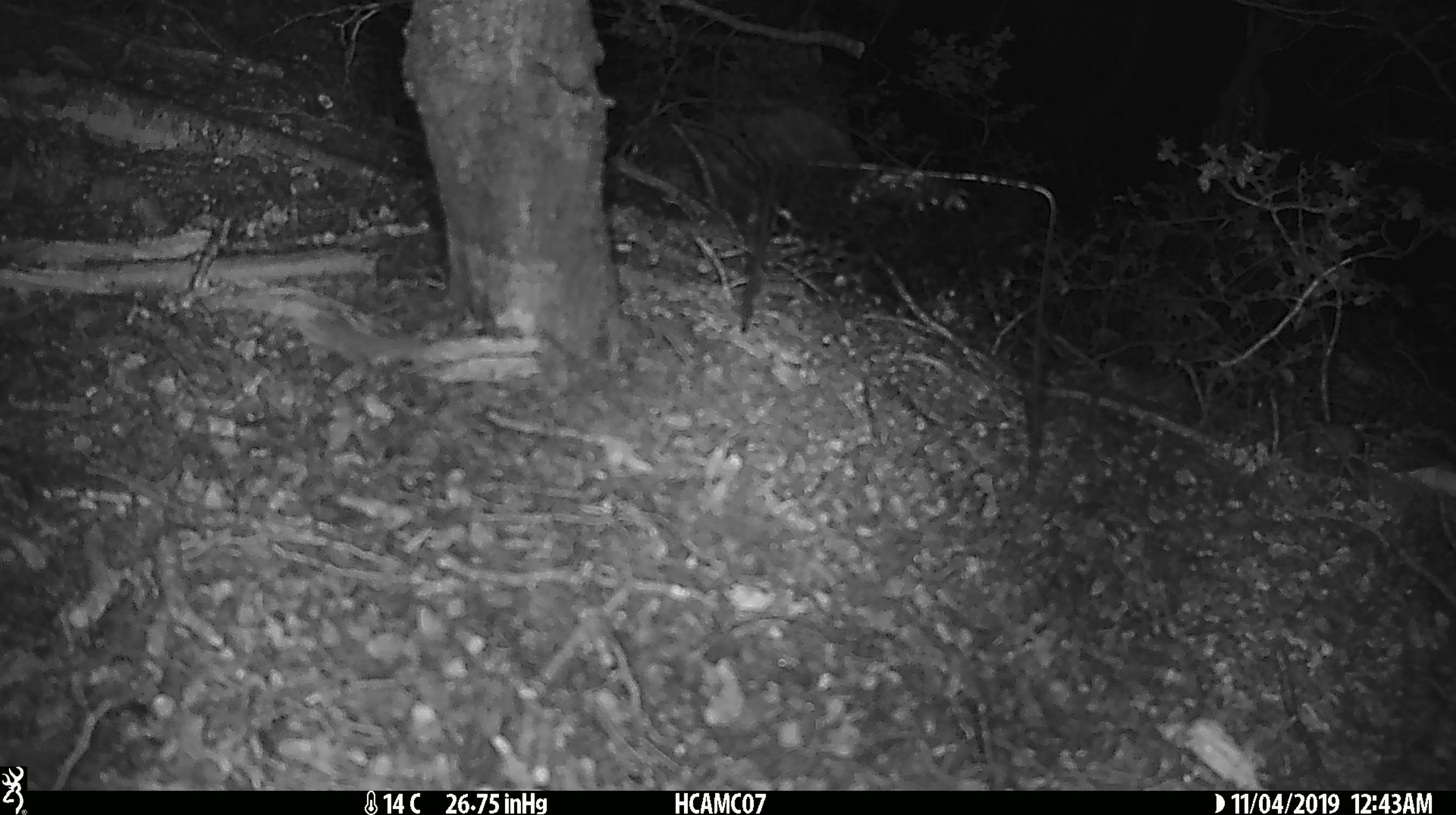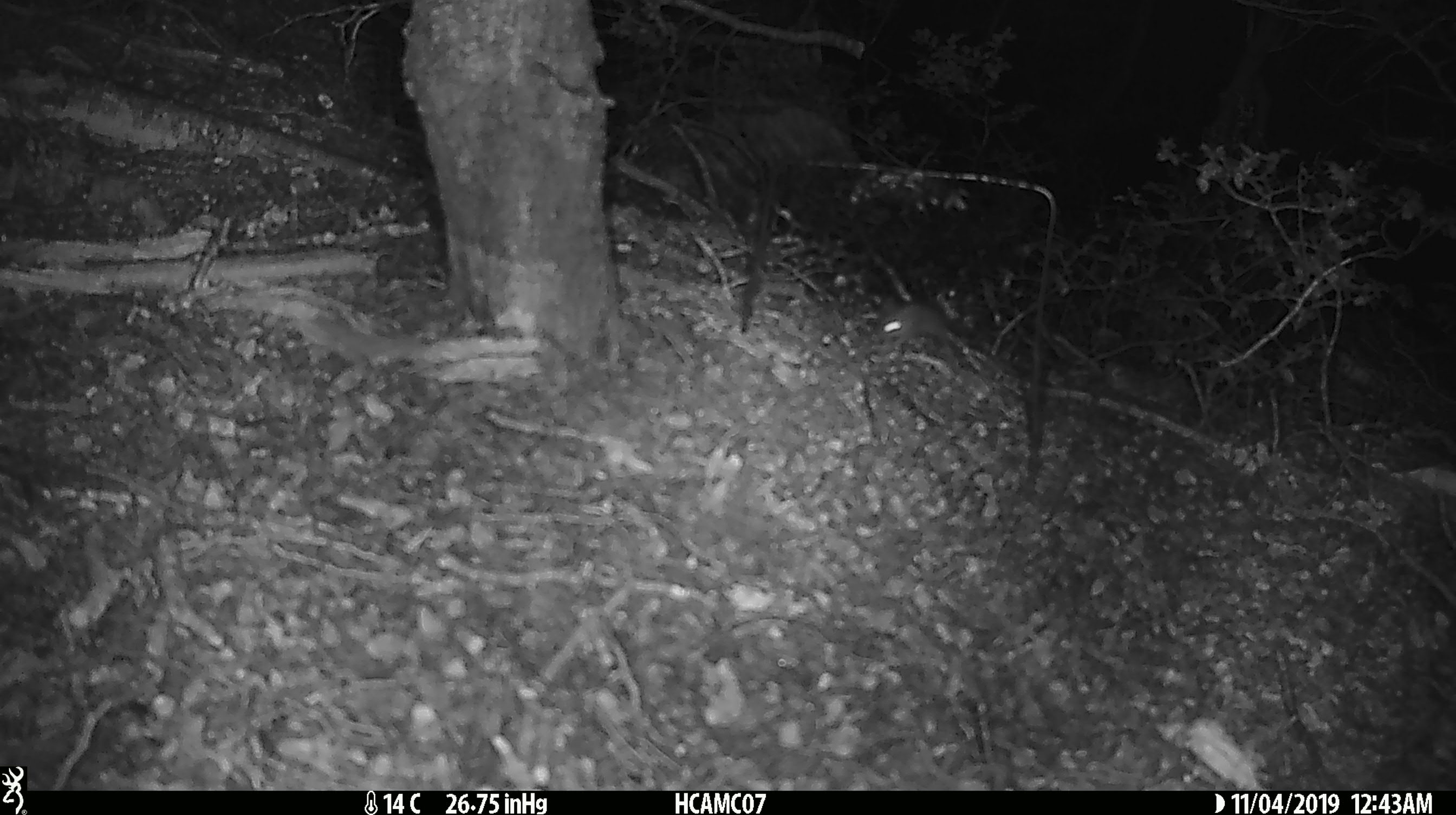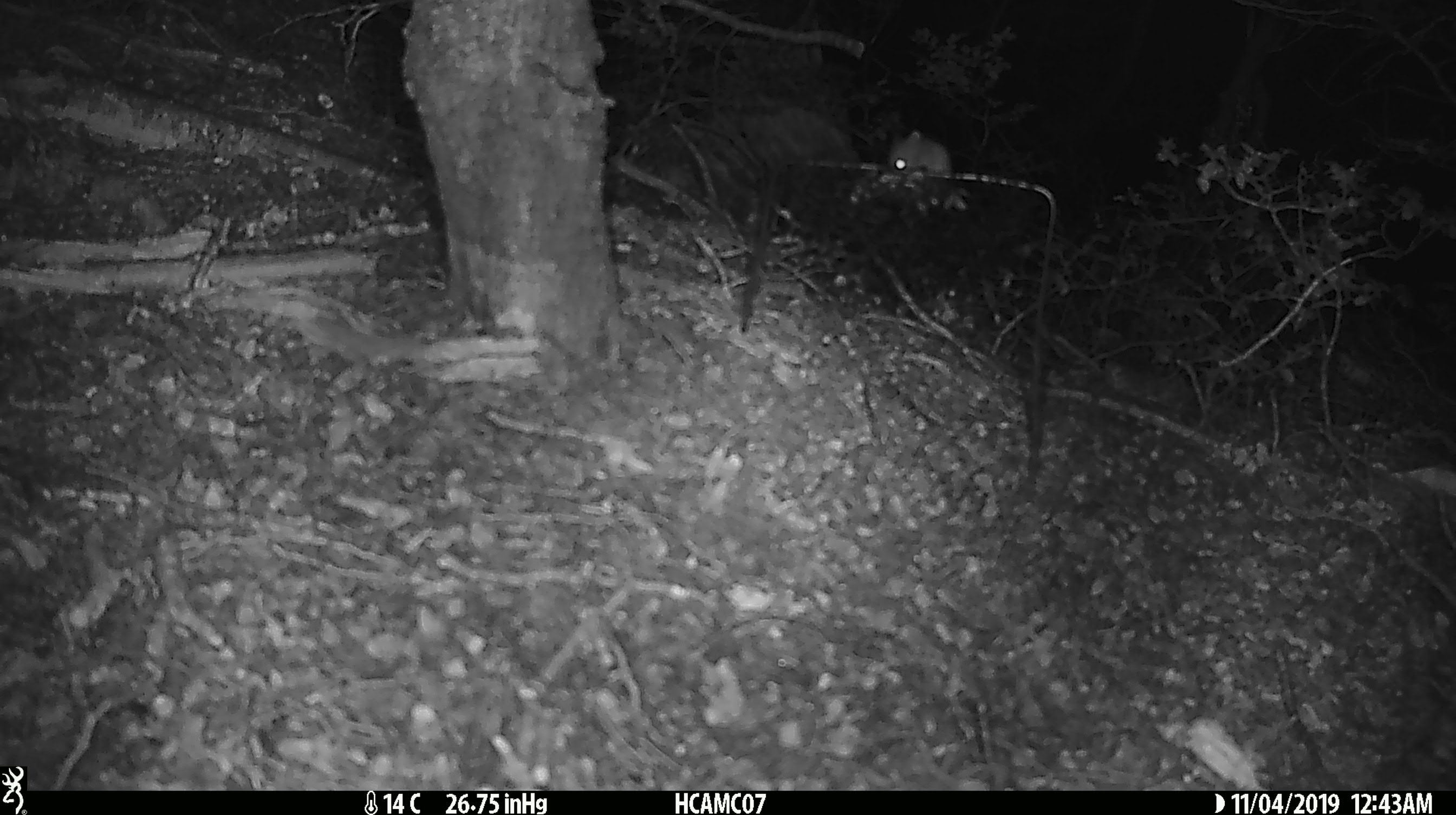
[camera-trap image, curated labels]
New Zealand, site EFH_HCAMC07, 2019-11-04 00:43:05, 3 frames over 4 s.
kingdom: Animalia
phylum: Chordata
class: Mammalia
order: Rodentia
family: Muridae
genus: Mus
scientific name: Mus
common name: mouse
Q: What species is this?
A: Mouse (Mus).